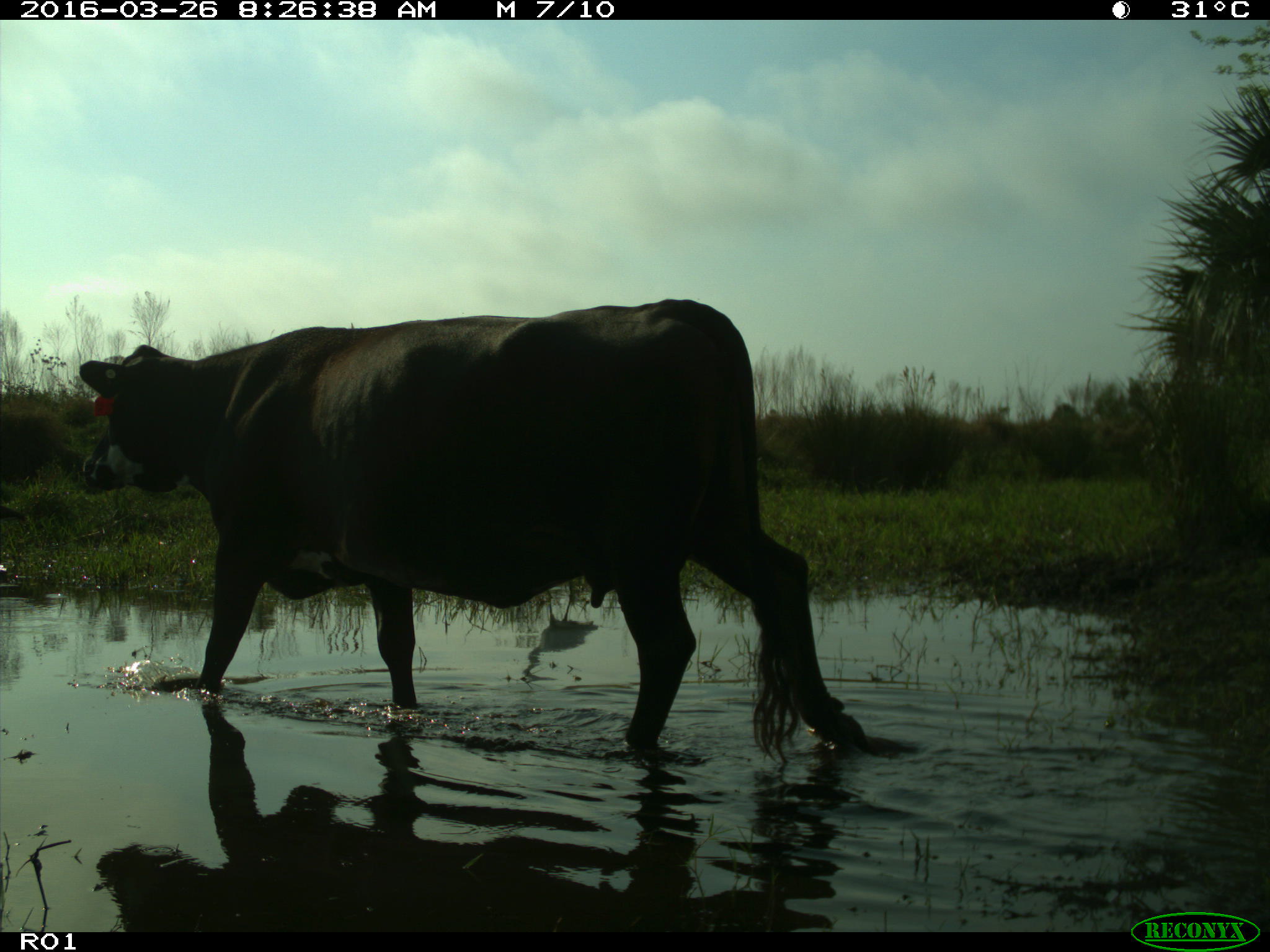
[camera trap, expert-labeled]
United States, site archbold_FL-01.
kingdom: Animalia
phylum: Chordata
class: Mammalia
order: Artiodactyla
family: Bovidae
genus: Bos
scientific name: Bos taurus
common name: domestic cow